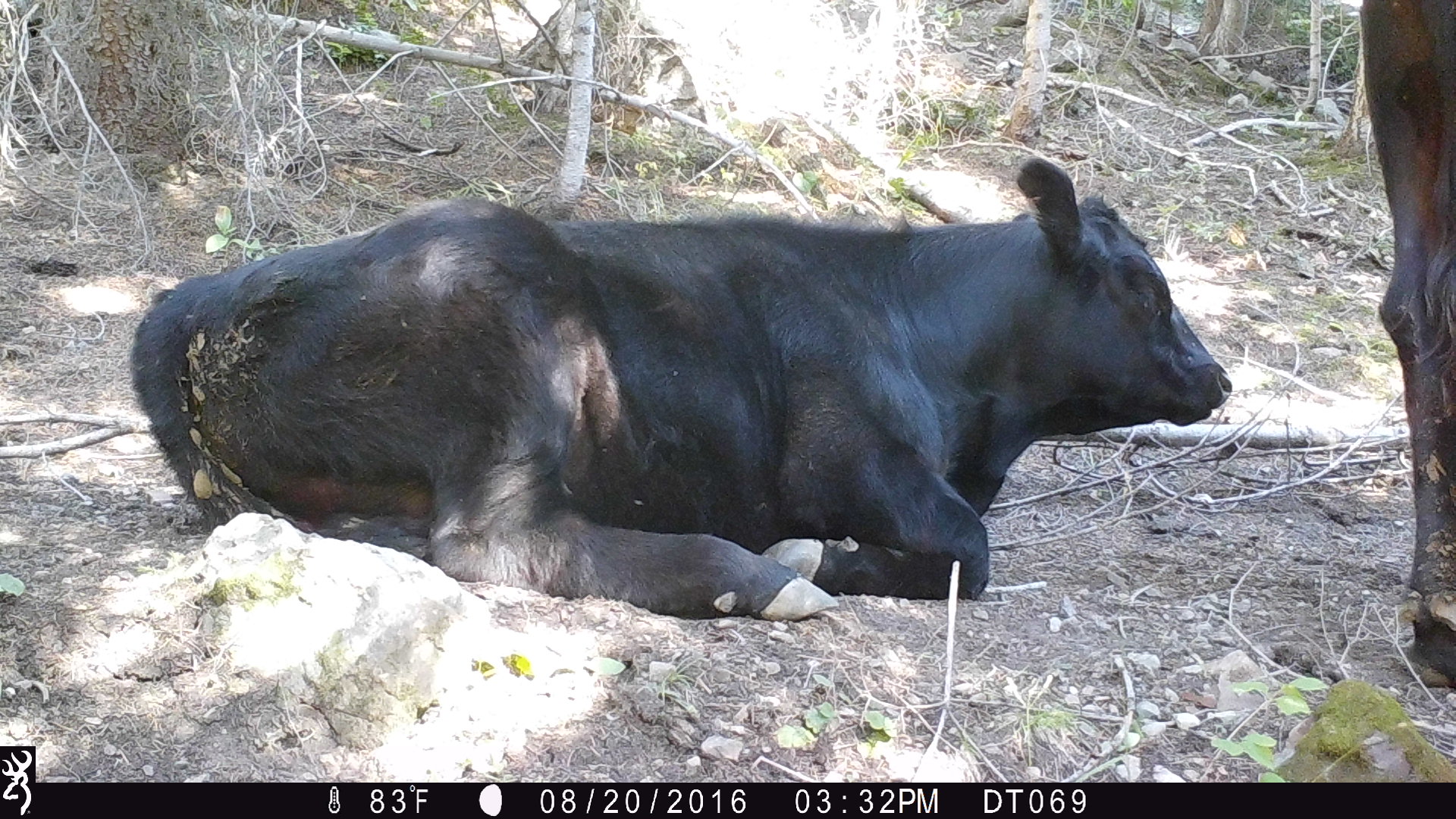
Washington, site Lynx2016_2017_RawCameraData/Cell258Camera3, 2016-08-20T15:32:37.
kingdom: Animalia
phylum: Chordata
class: Mammalia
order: Artiodactyla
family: Bovidae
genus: Bos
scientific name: Bos taurus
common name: domestic cattle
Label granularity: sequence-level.